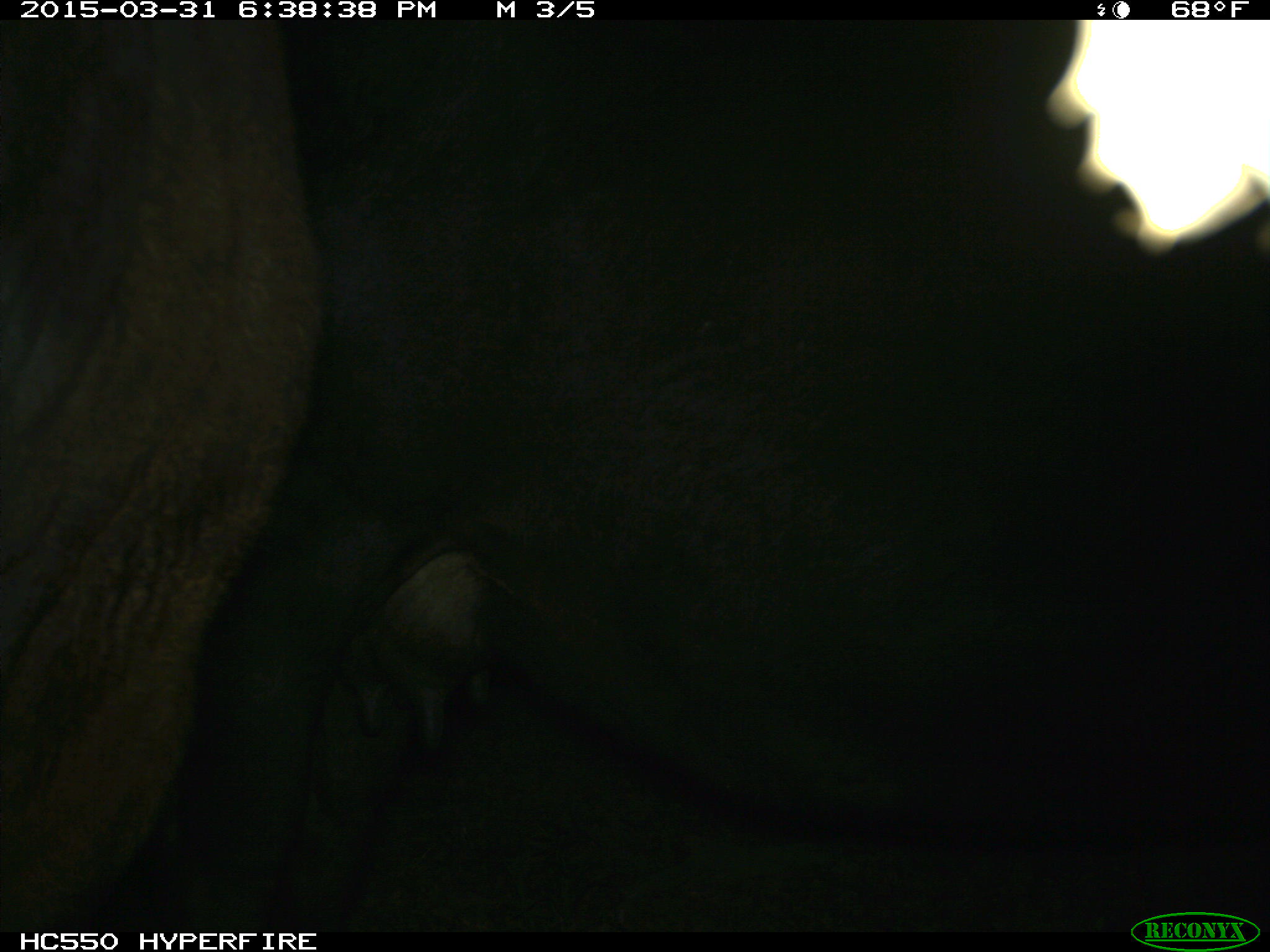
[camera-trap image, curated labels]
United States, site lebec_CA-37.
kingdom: Animalia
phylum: Chordata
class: Mammalia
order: Artiodactyla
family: Bovidae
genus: Bos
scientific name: Bos taurus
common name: domestic cow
Bos taurus (domestic cow).